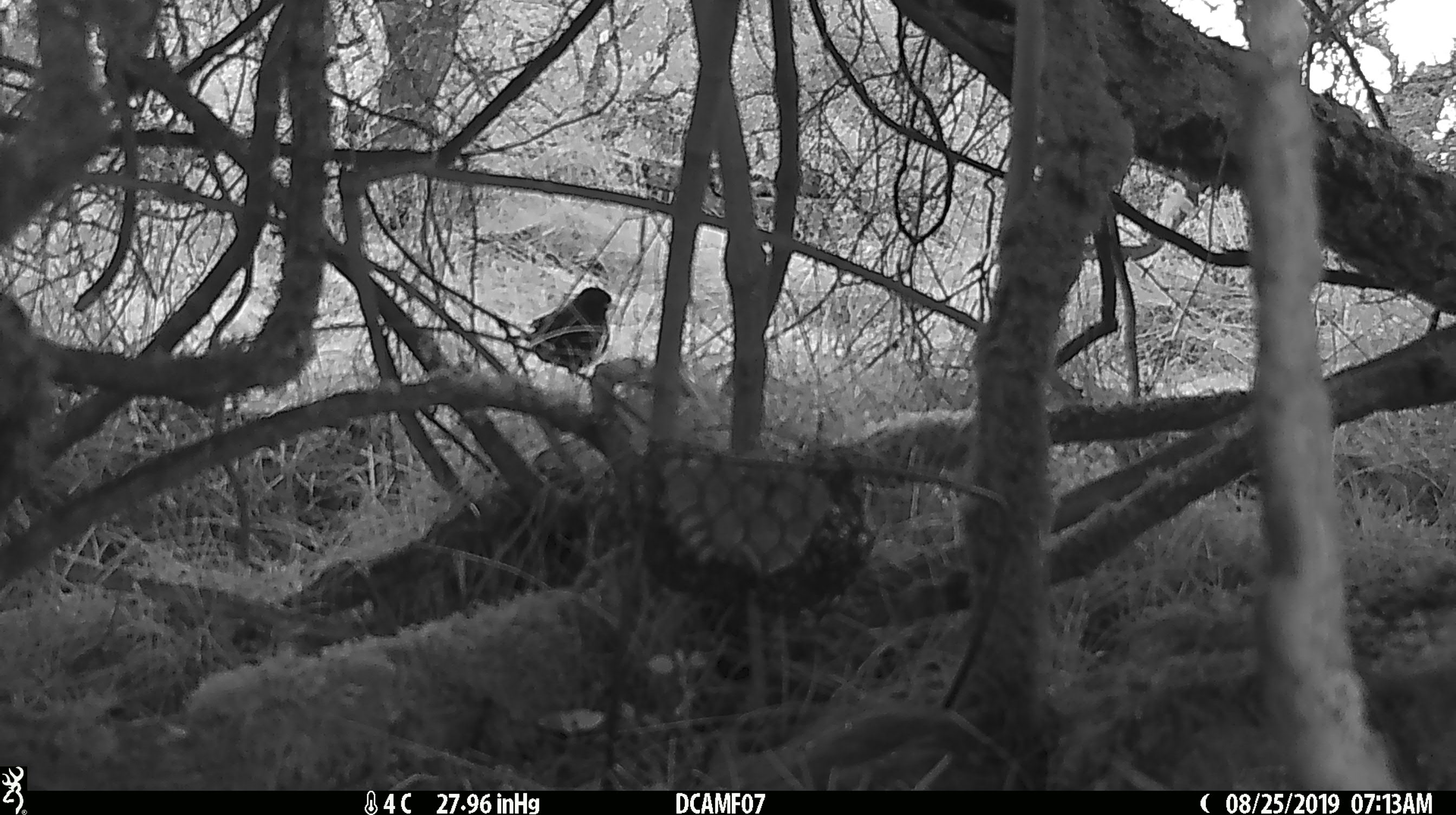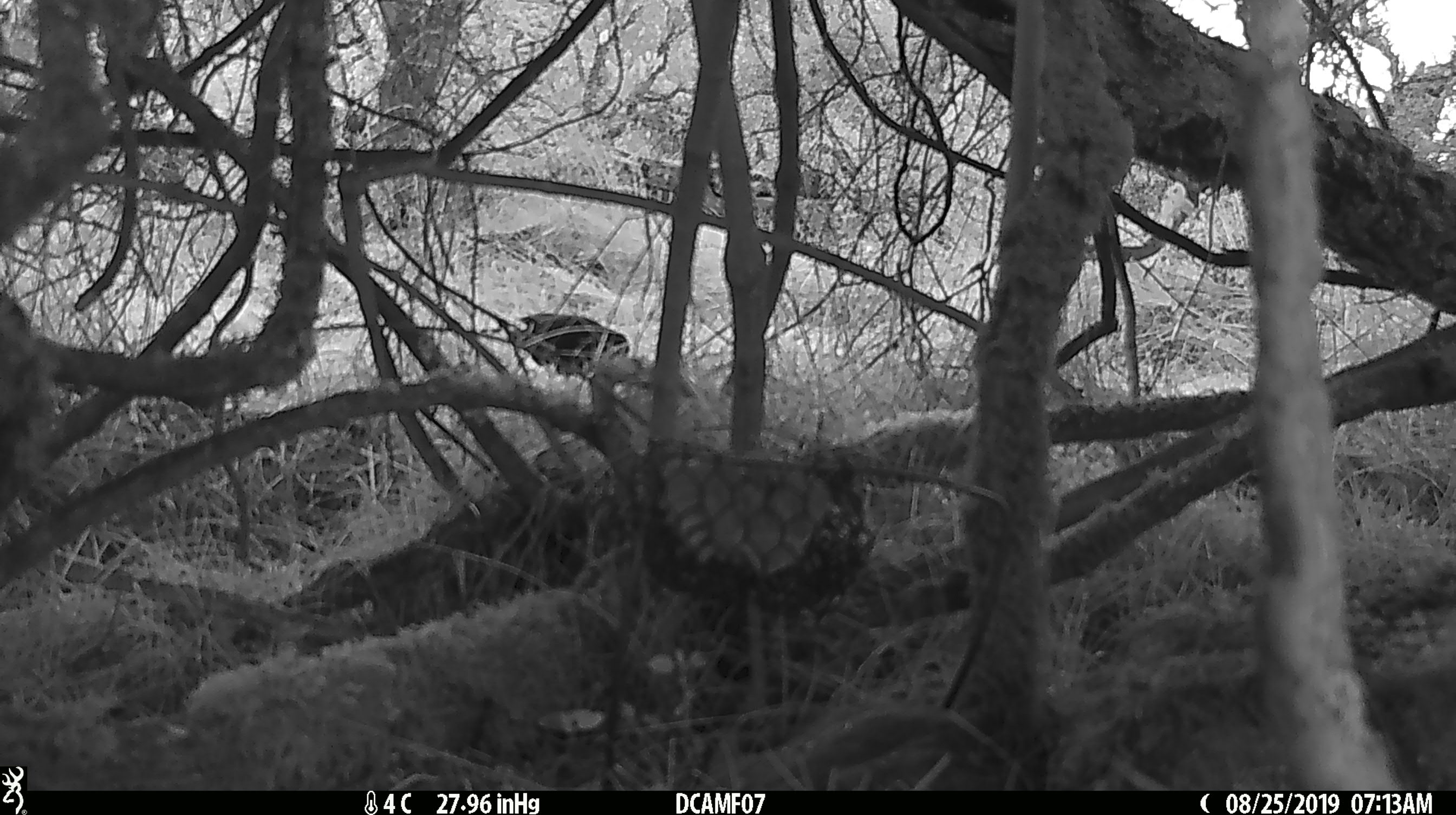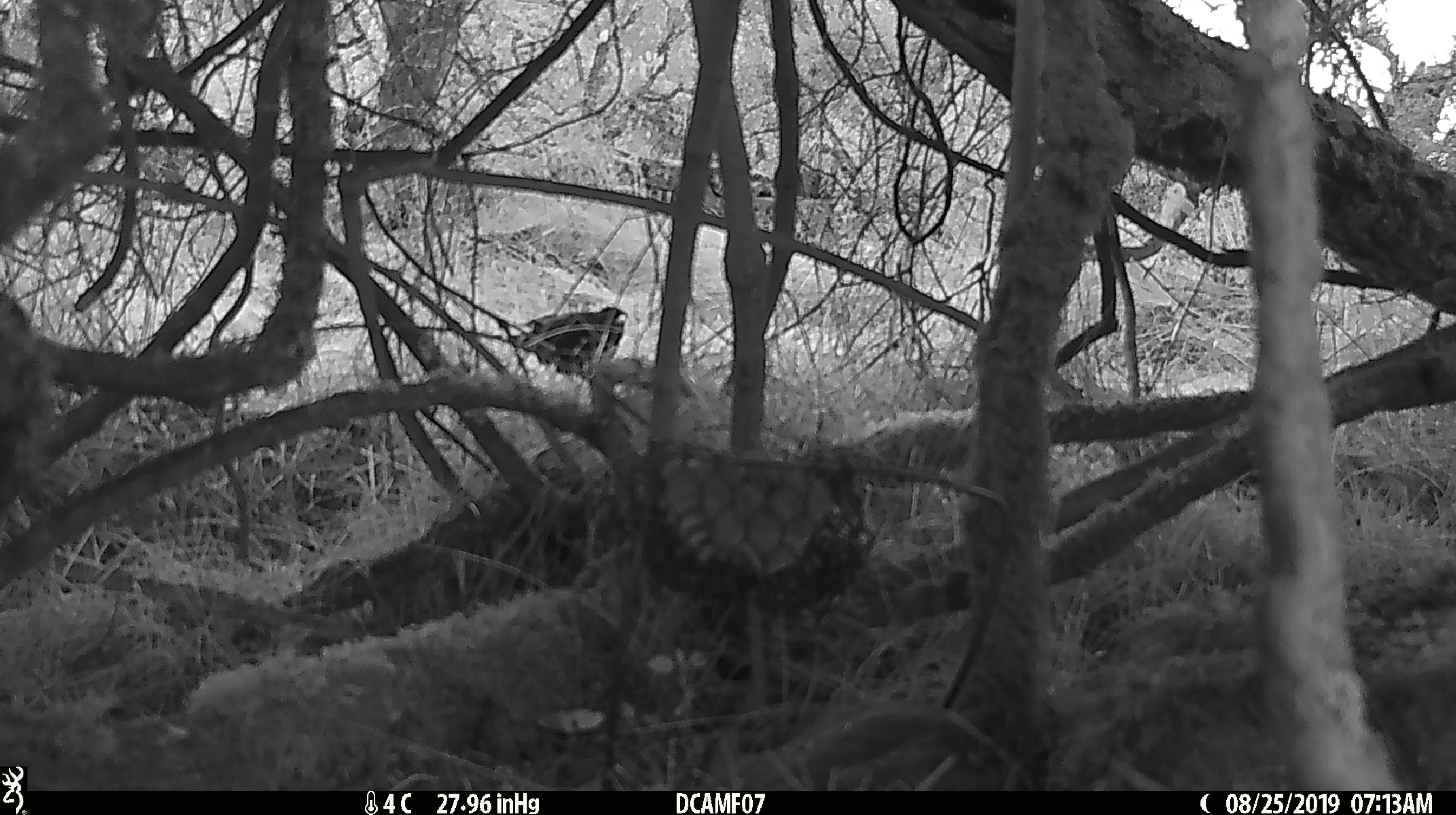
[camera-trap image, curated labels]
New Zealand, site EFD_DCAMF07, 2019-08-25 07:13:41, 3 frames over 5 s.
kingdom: Animalia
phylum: Chordata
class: Aves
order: Passeriformes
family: Turdidae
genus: Turdus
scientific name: Turdus merula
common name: eurasian blackbird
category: blackbird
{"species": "blackbird (eurasian blackbird) (Turdus merula)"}